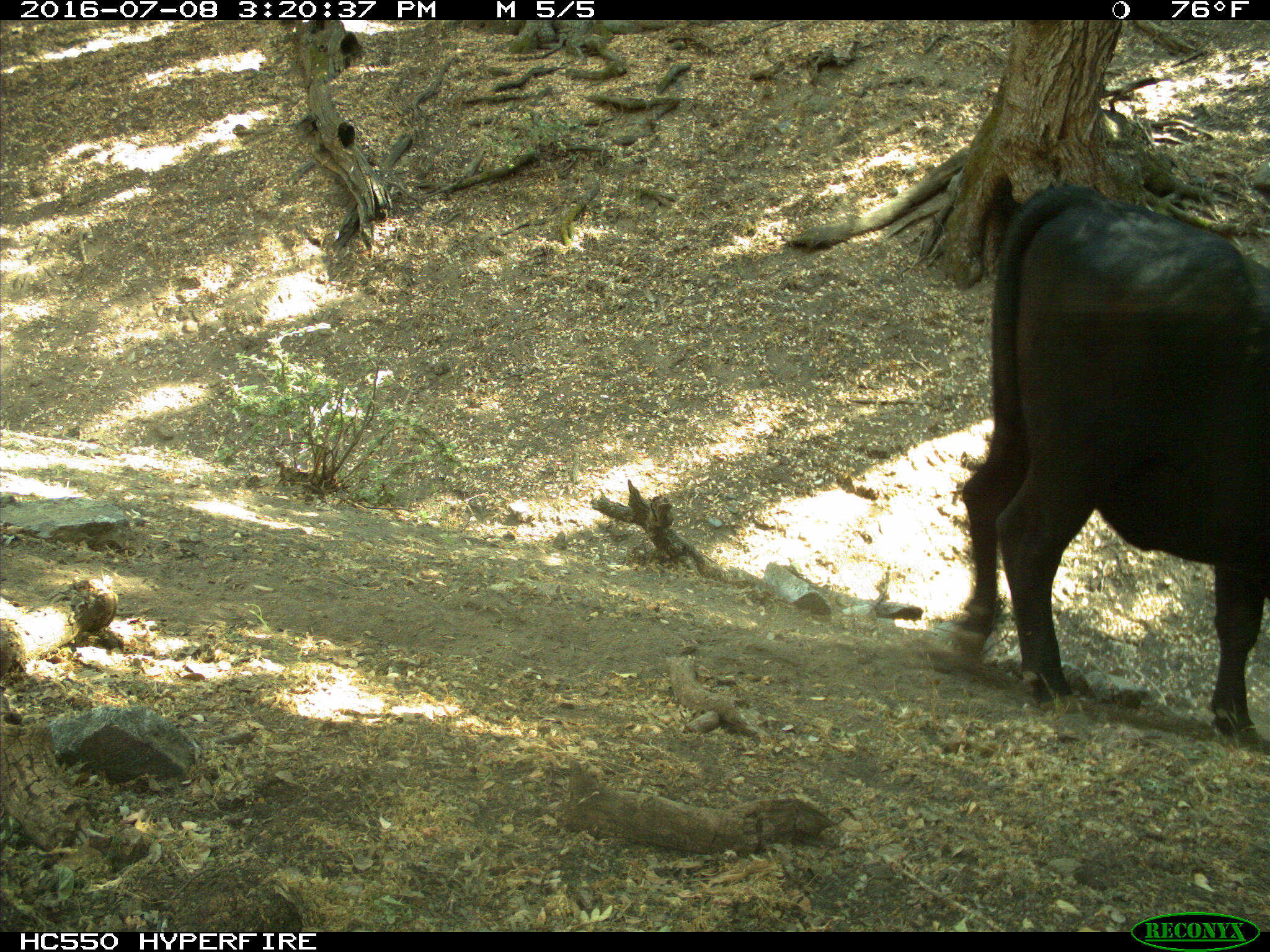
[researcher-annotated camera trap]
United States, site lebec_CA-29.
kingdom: Animalia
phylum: Chordata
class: Mammalia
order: Artiodactyla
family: Bovidae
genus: Bos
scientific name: Bos taurus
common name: domestic cow